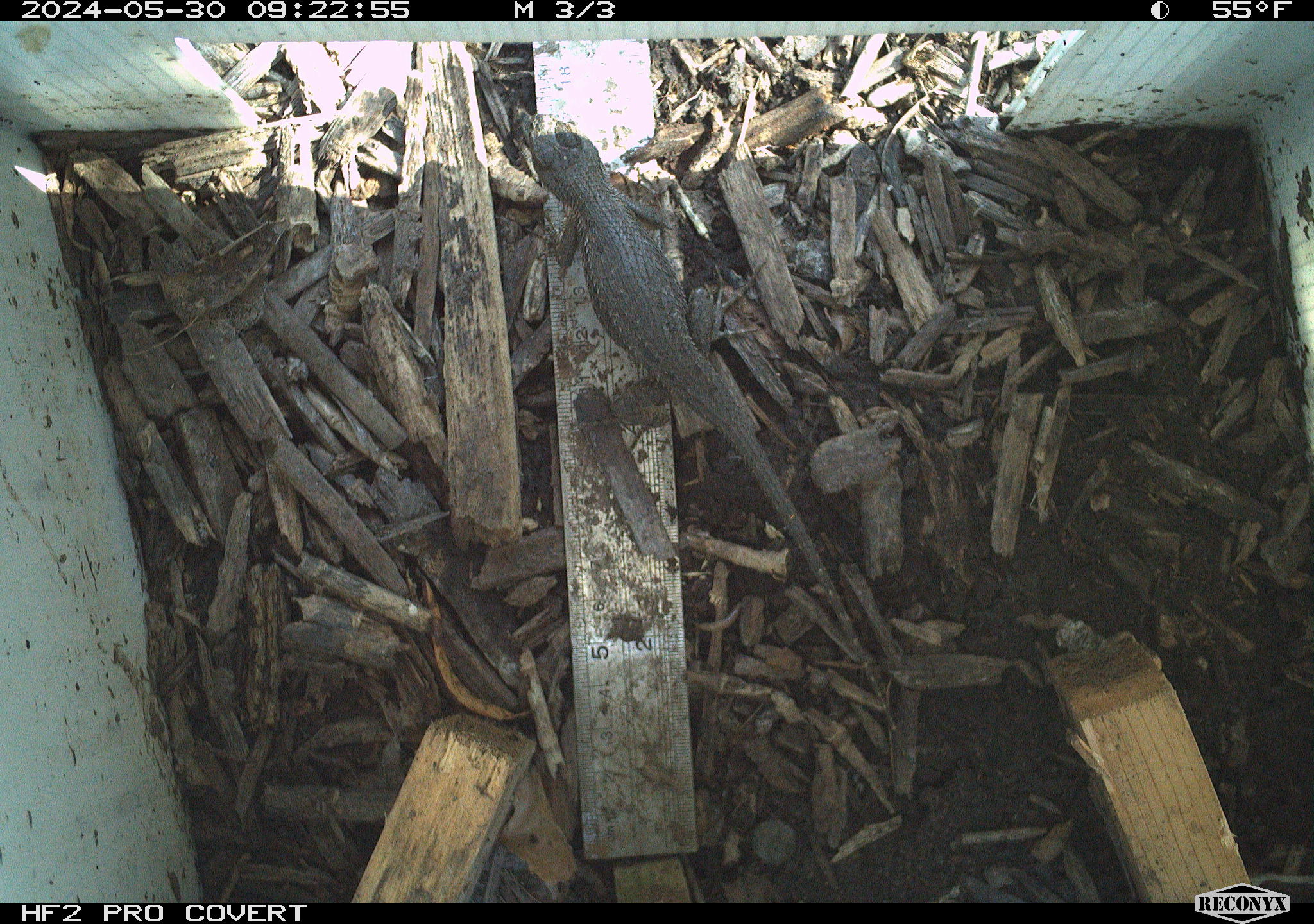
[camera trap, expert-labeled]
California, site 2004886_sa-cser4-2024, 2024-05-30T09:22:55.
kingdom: Animalia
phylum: Chordata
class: Reptilia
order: Squamata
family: Phrynosomatidae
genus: Sceloporus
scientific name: Sceloporus occidentalis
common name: western fence lizard